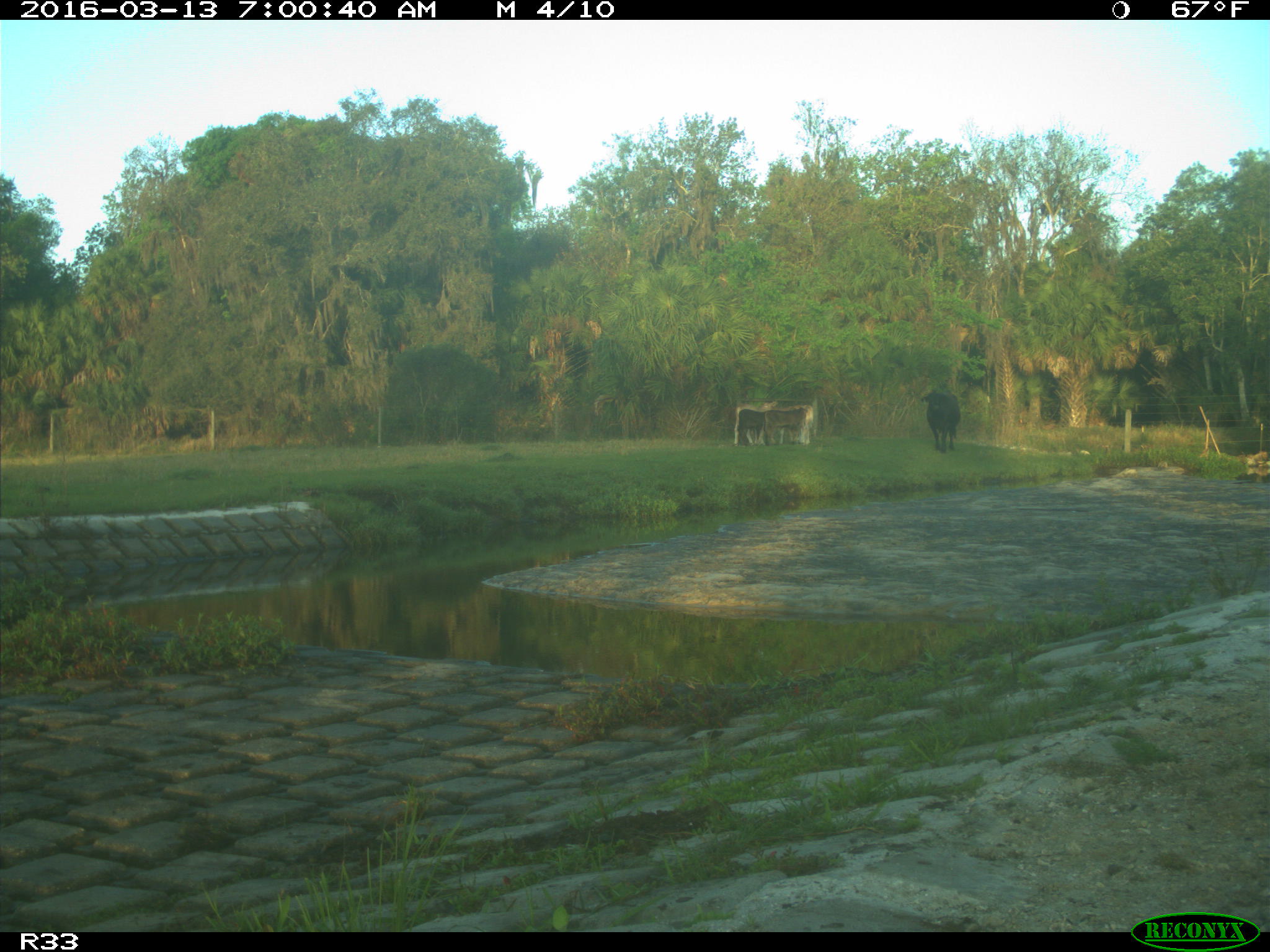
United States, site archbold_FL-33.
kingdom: Animalia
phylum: Chordata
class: Mammalia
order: Artiodactyla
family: Bovidae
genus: Bos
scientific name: Bos taurus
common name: domestic cow